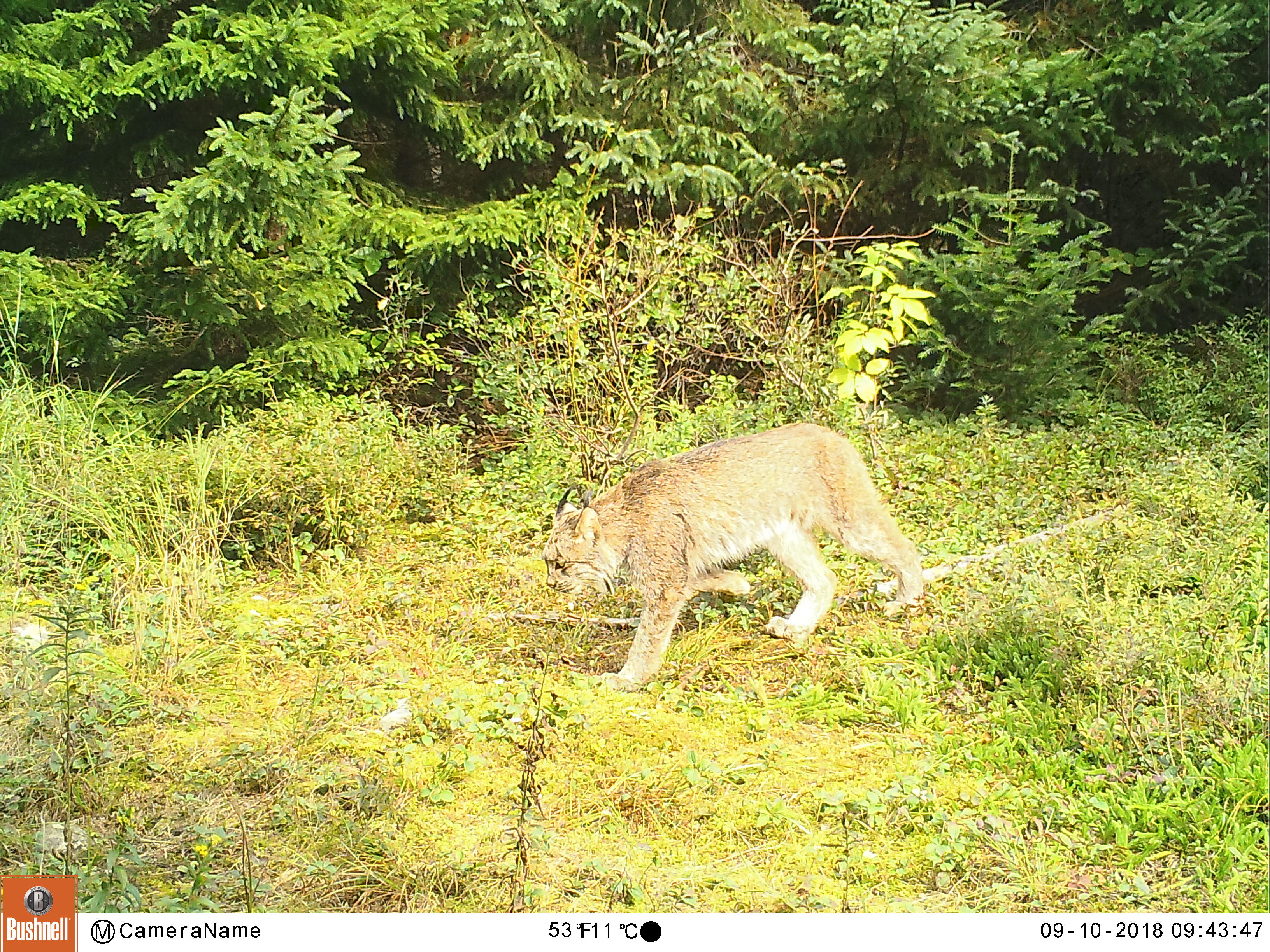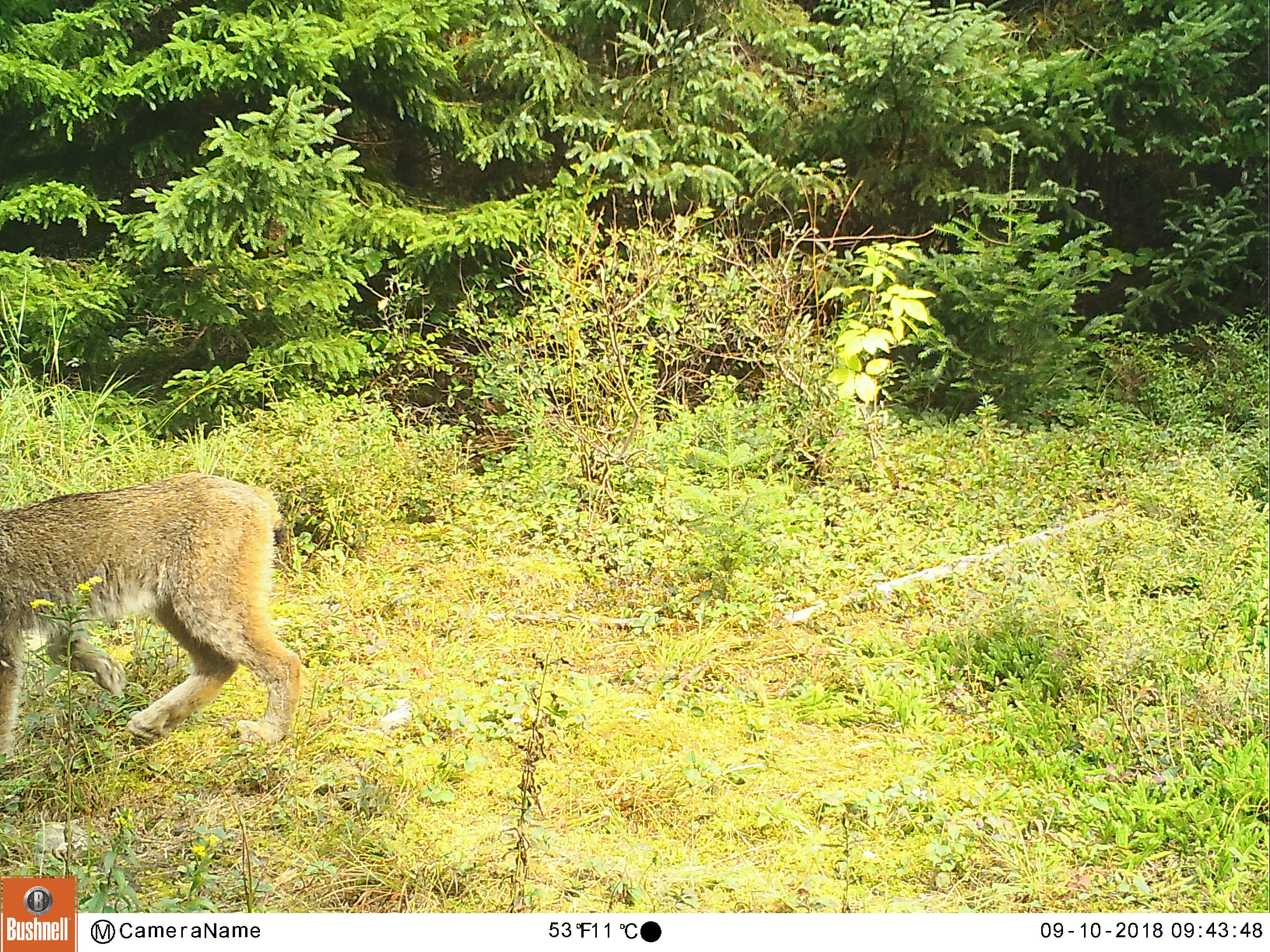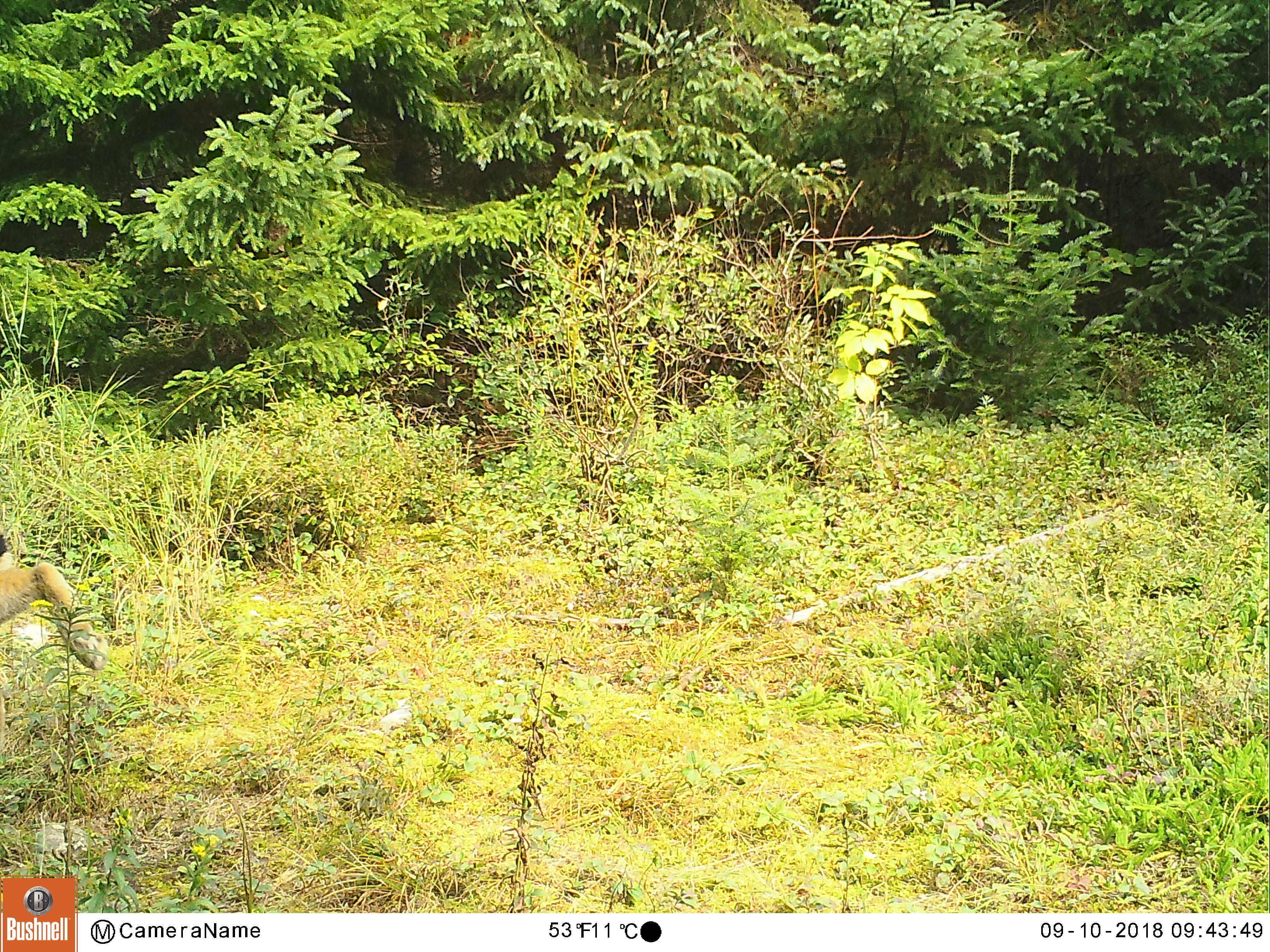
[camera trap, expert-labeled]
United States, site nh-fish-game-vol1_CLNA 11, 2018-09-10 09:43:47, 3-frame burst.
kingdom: Animalia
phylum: Chordata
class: Mammalia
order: Carnivora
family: Felidae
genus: Lynx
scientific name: Lynx canadensis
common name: canada lynx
Canada lynx (Lynx canadensis).